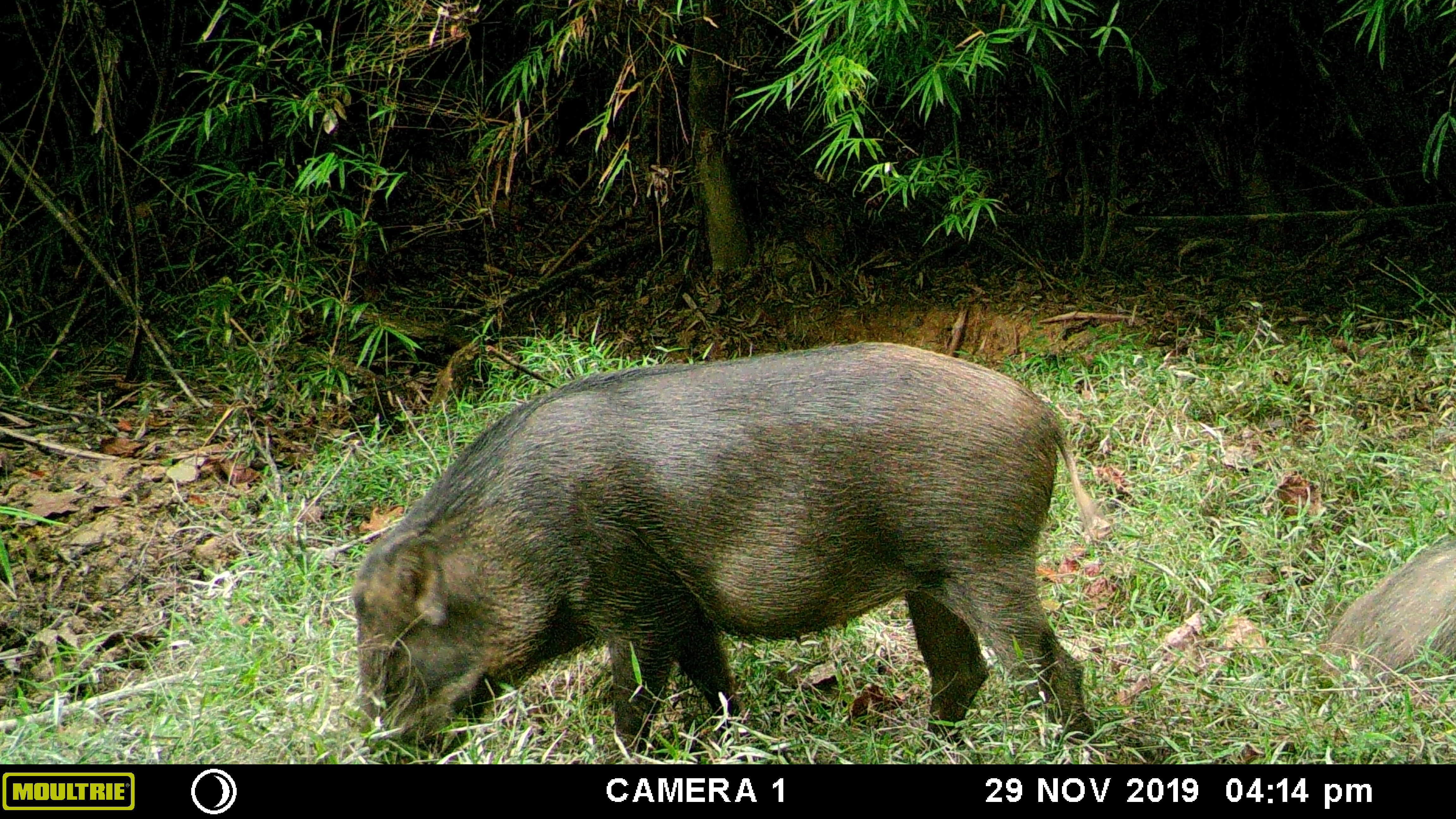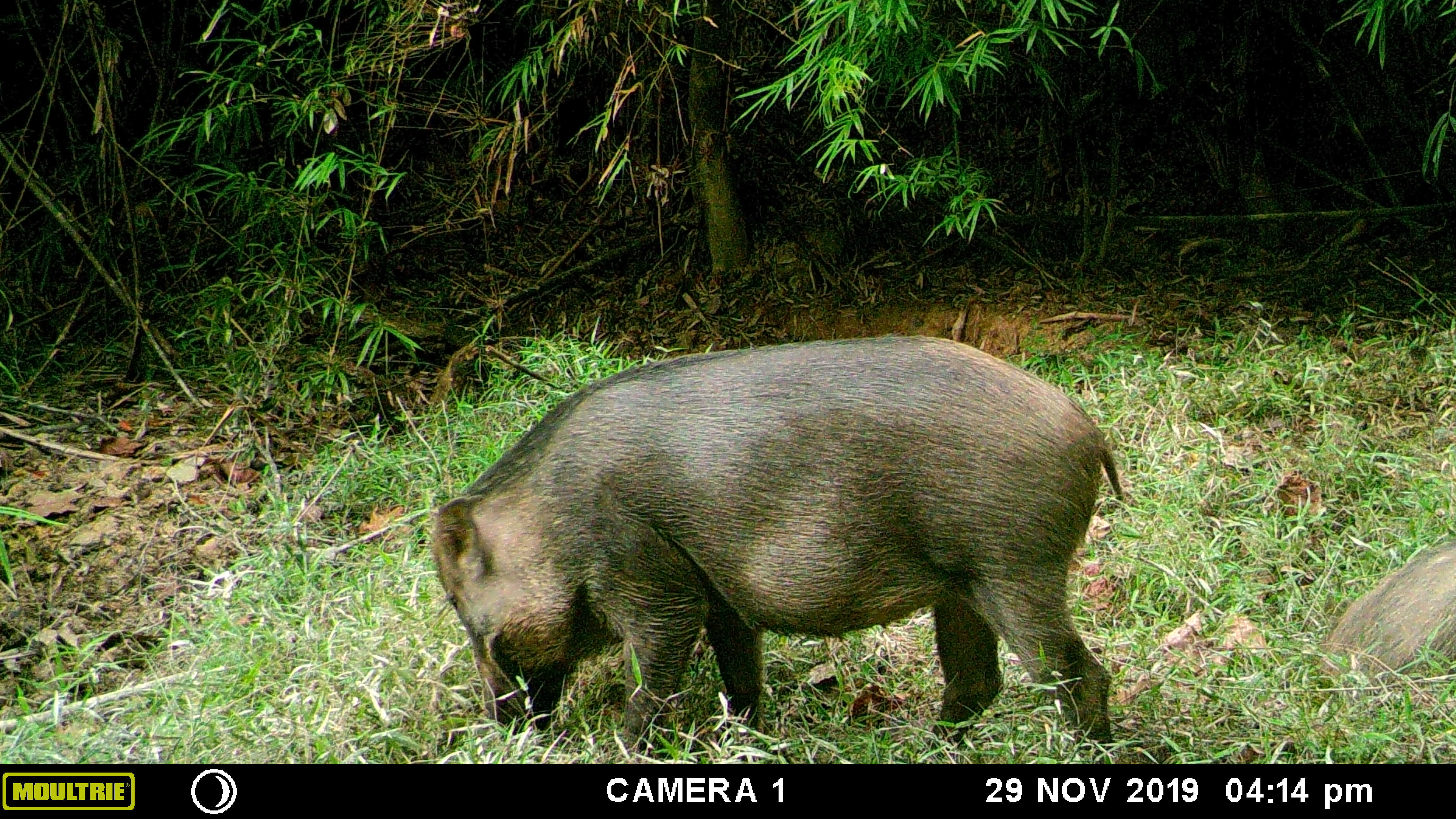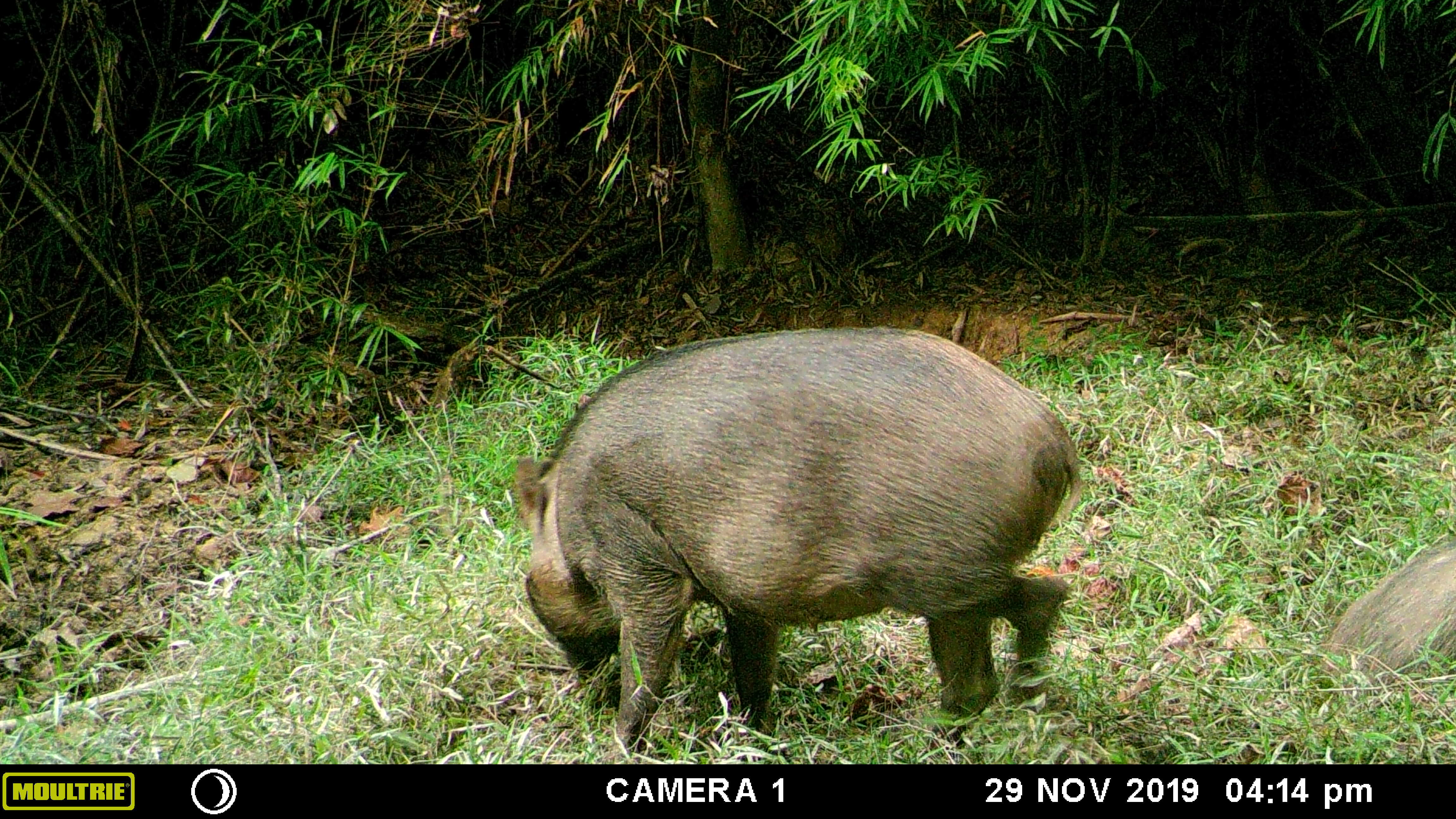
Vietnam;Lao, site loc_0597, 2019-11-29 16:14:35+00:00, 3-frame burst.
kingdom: Animalia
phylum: Chordata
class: Mammalia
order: Artiodactyla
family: Suidae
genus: Sus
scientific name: Sus scrofa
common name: eurasian wild pig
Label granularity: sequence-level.